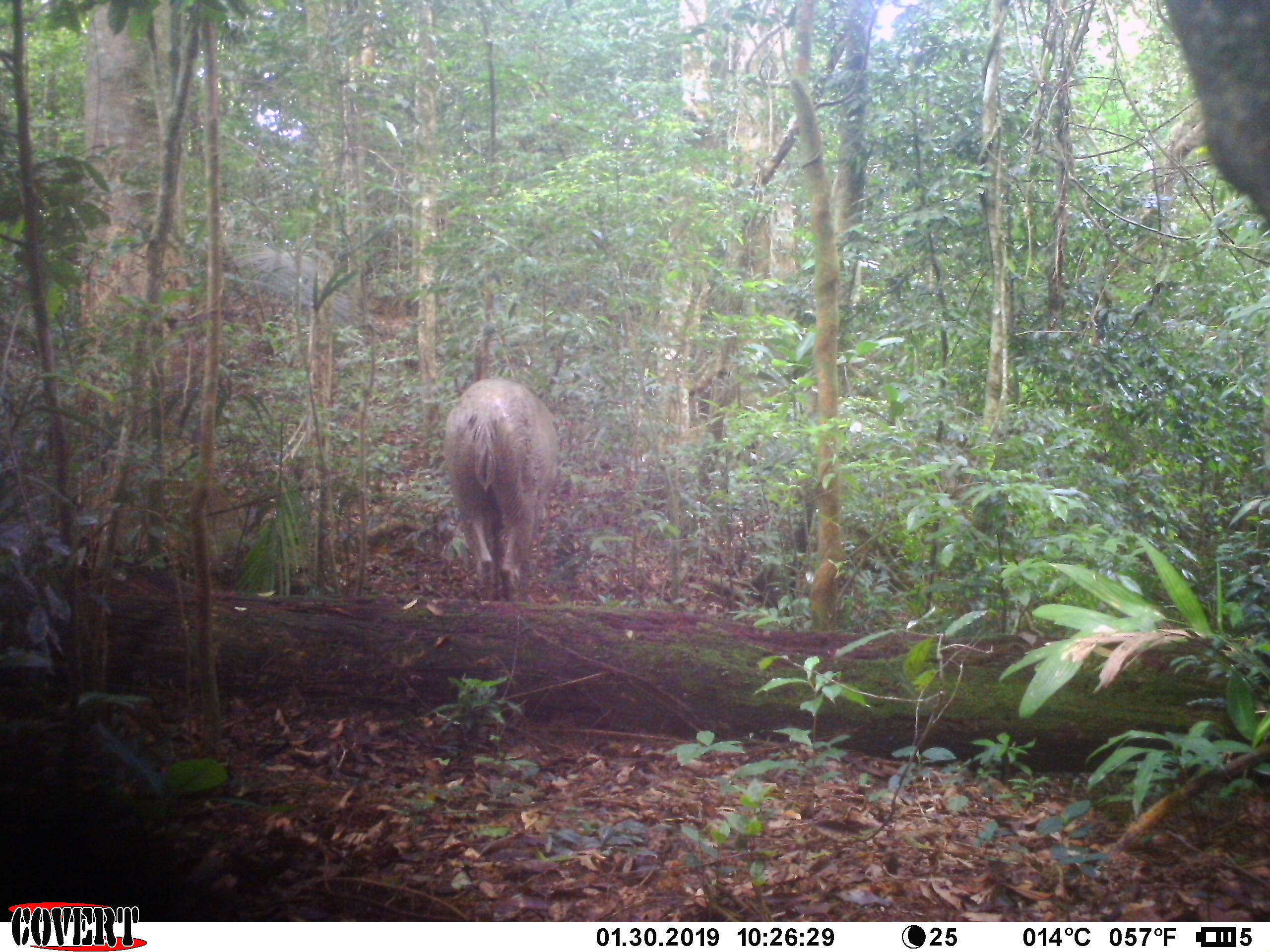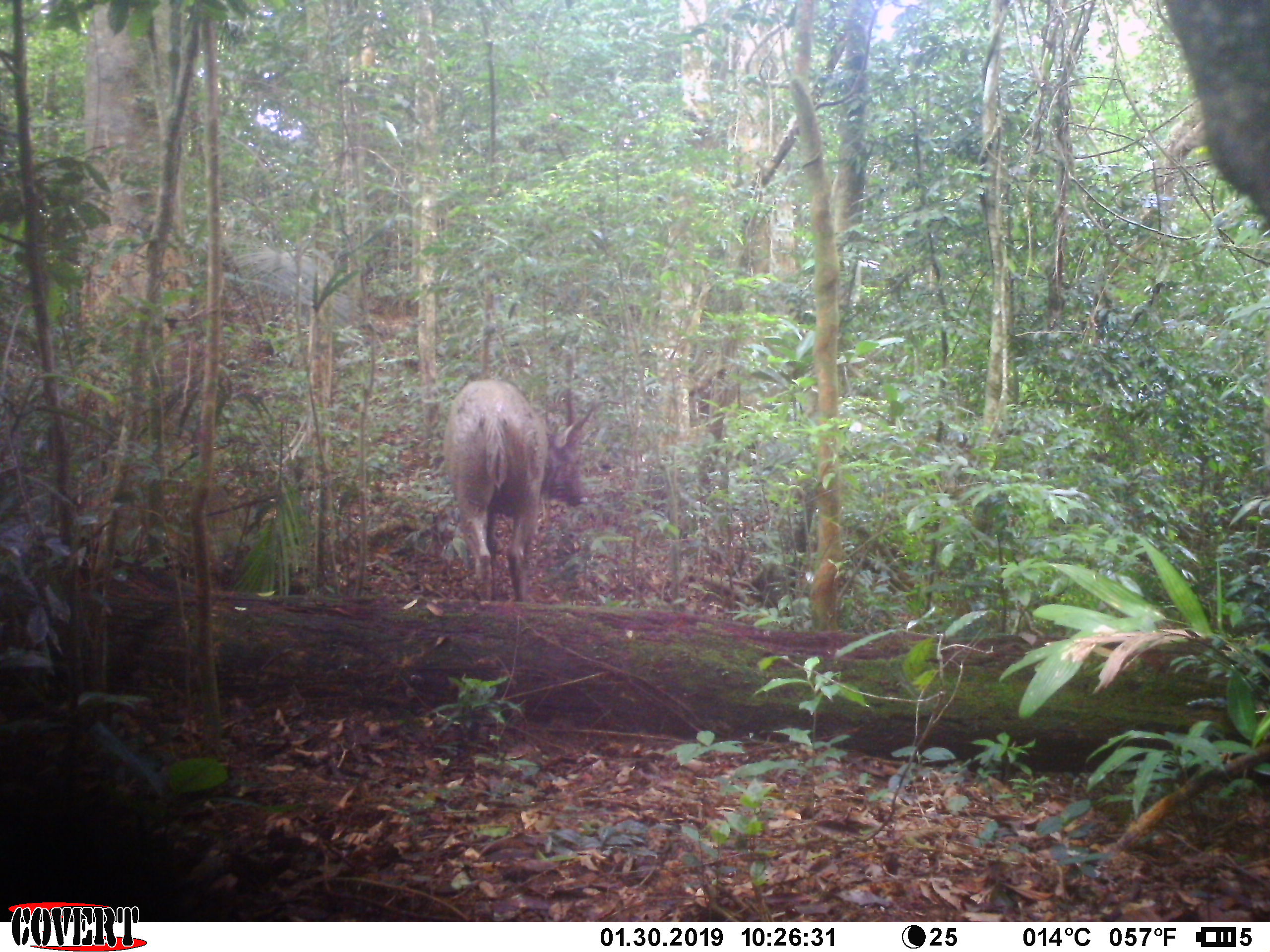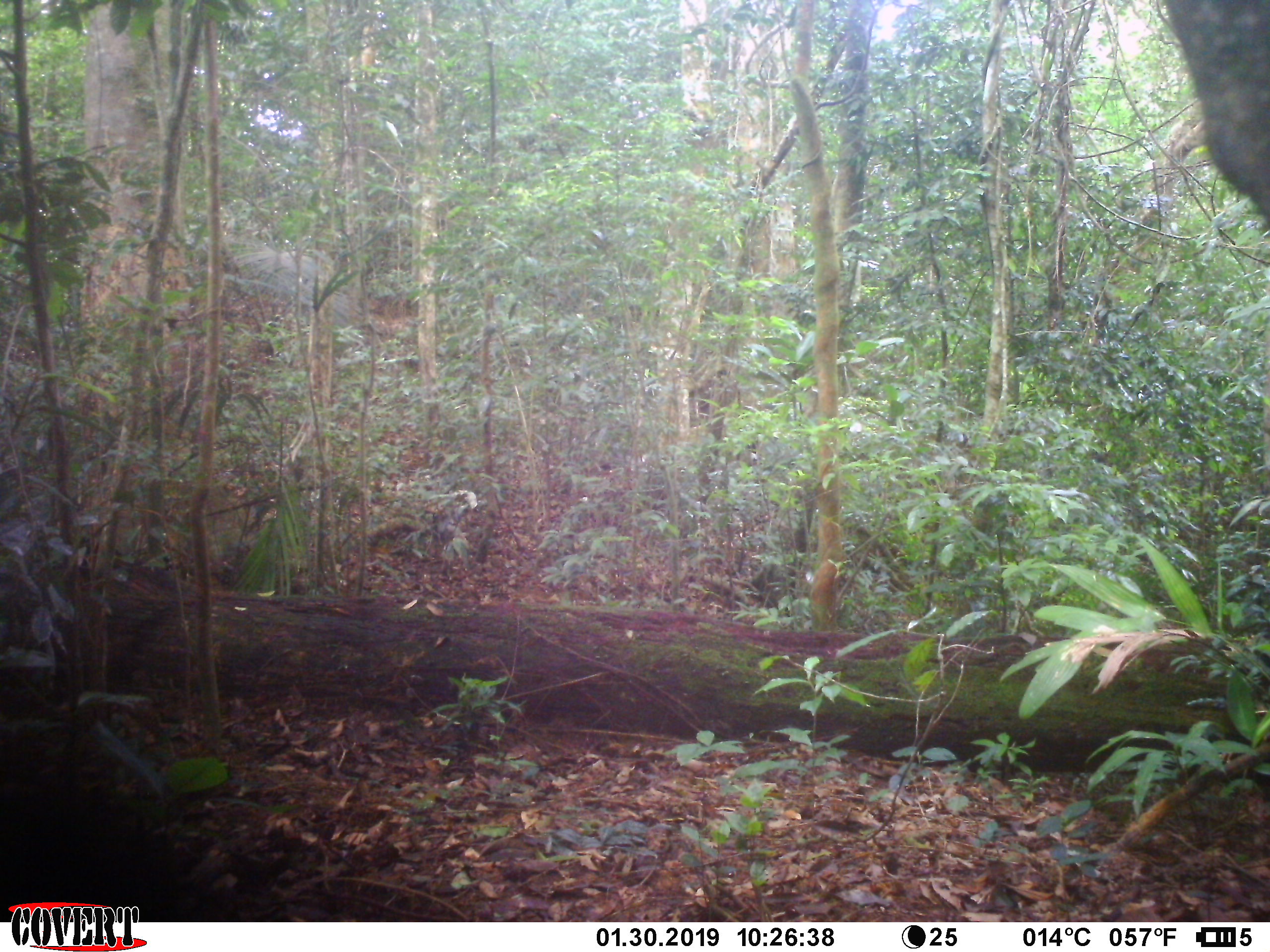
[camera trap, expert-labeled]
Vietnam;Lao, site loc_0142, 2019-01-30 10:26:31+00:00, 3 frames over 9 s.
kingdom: Animalia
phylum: Chordata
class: Mammalia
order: Artiodactyla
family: Cervidae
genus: Rusa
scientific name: Rusa unicolor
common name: sambar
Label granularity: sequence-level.